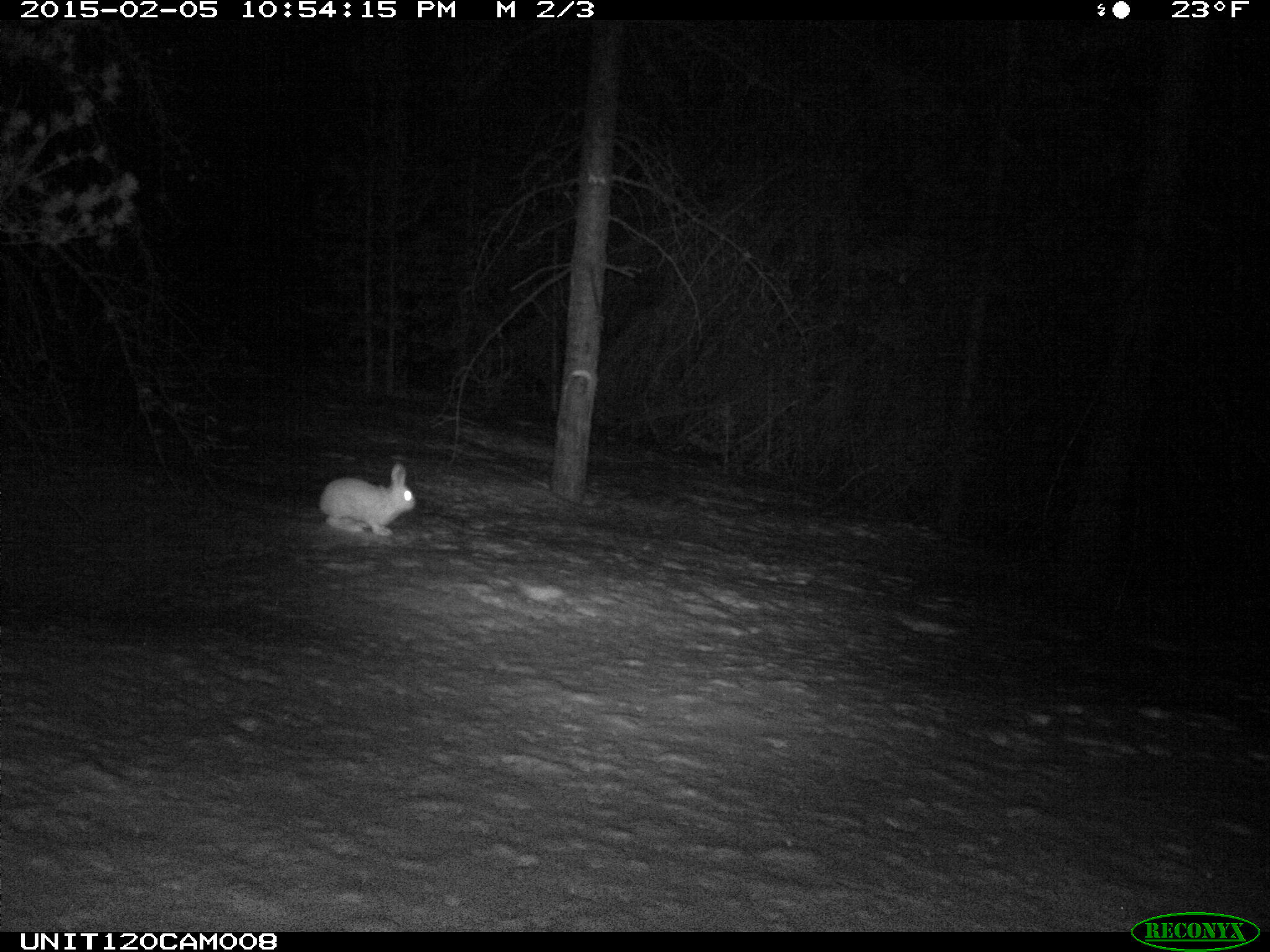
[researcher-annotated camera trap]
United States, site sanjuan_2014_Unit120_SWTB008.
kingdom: Animalia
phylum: Chordata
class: Mammalia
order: Lagomorpha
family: Leporidae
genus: Lepus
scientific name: Lepus americanus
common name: snowshoe hare